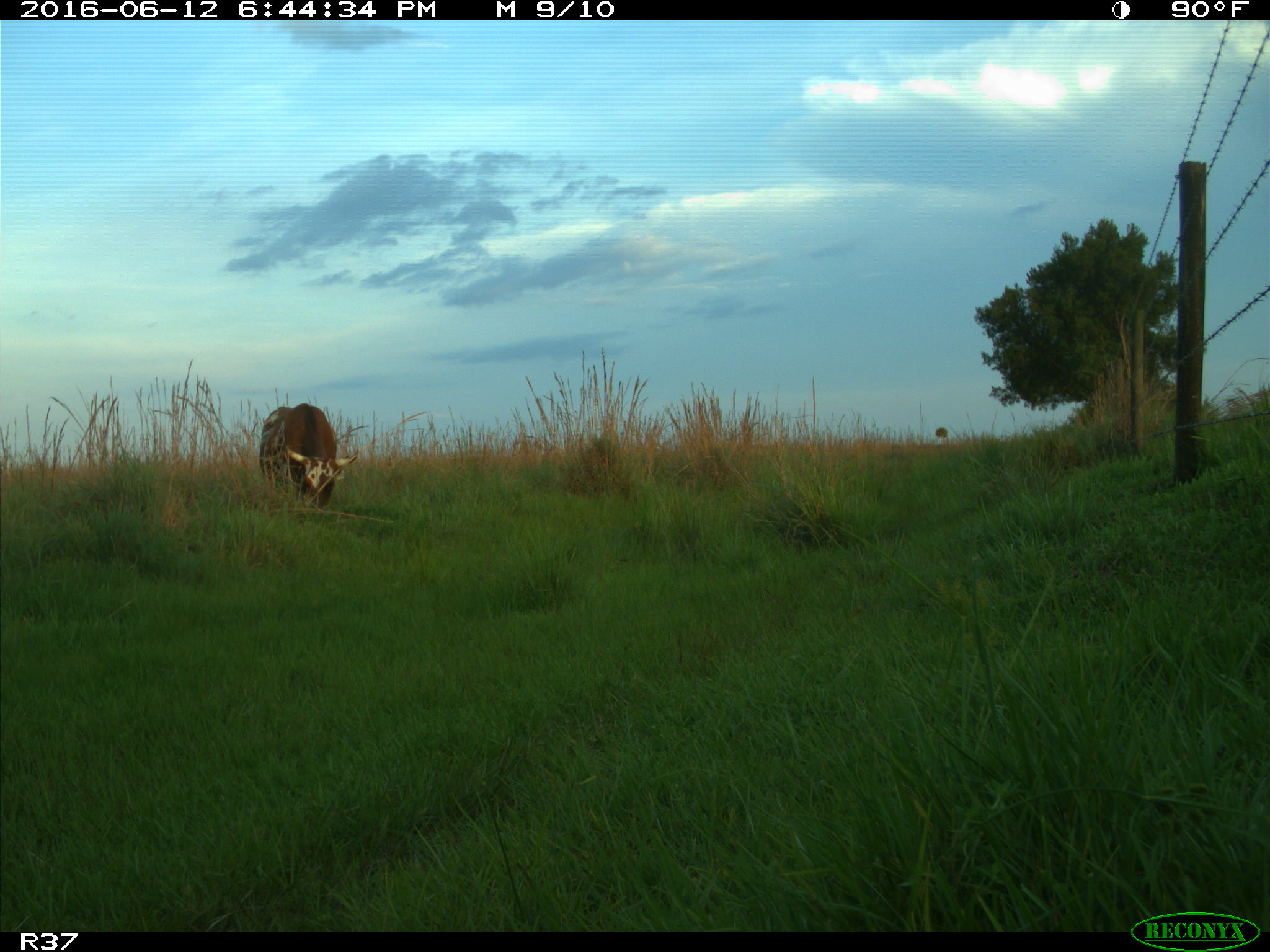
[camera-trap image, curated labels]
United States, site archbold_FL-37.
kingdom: Animalia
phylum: Chordata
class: Mammalia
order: Artiodactyla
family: Bovidae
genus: Bos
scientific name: Bos taurus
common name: domestic cow